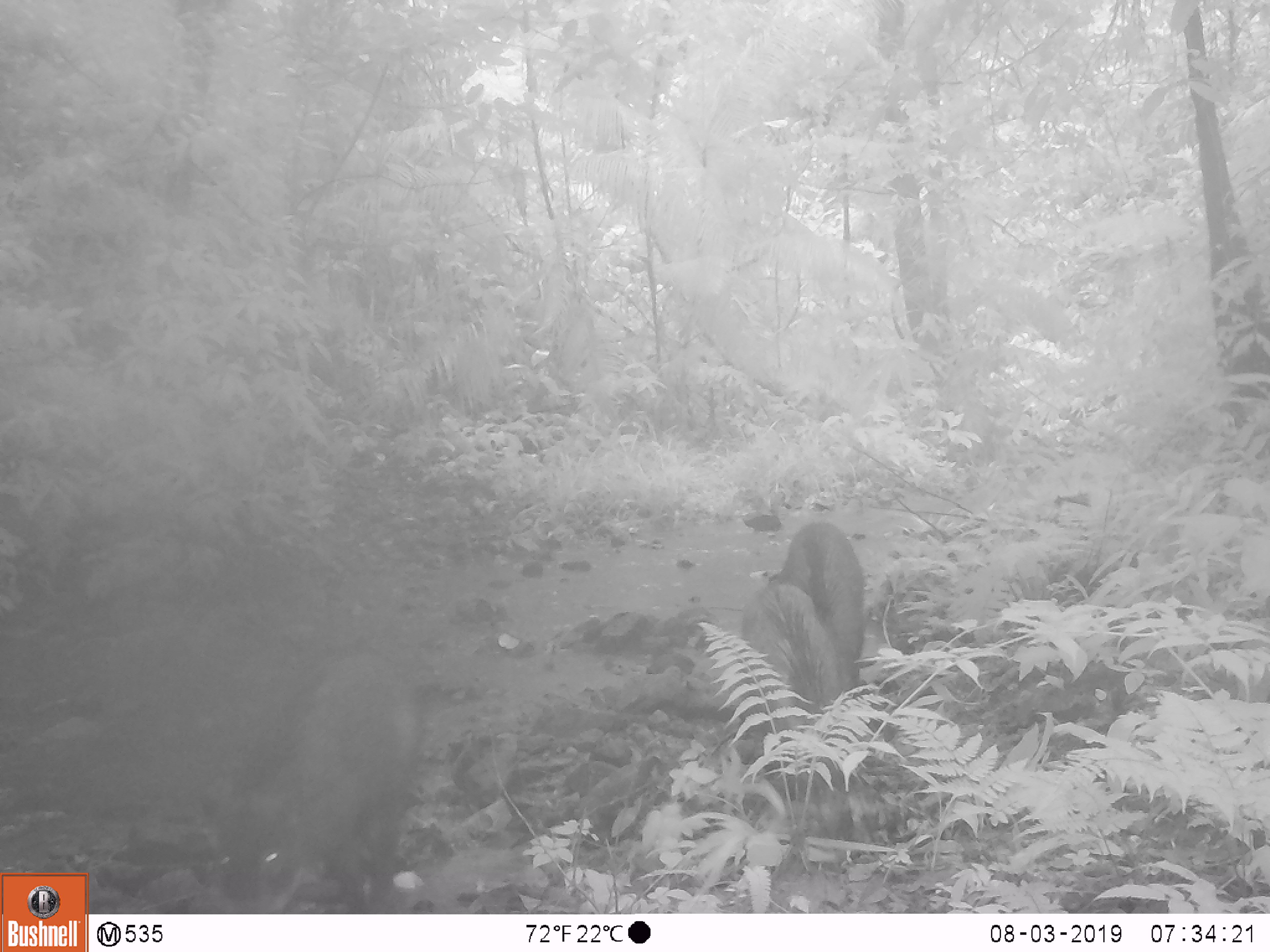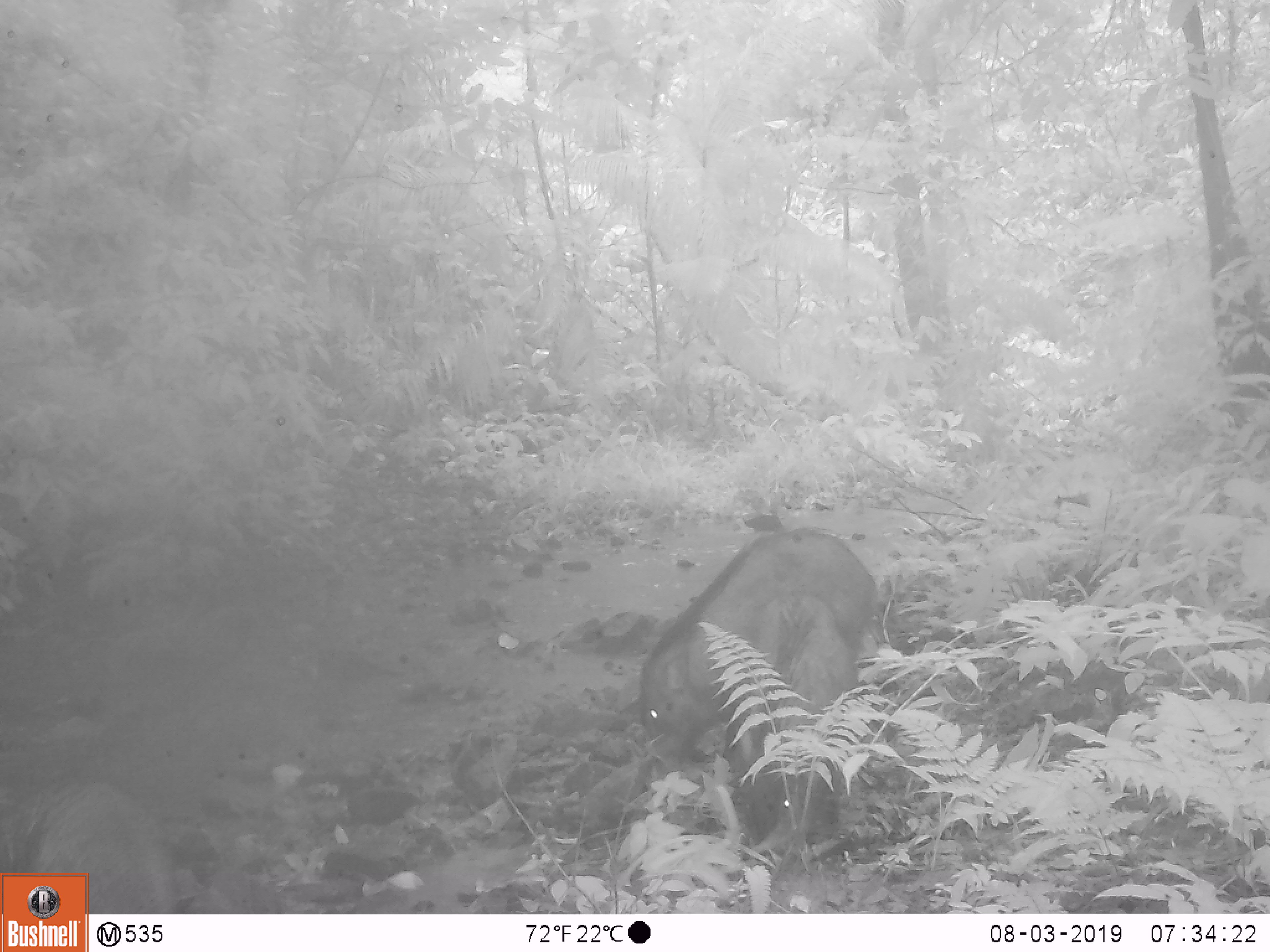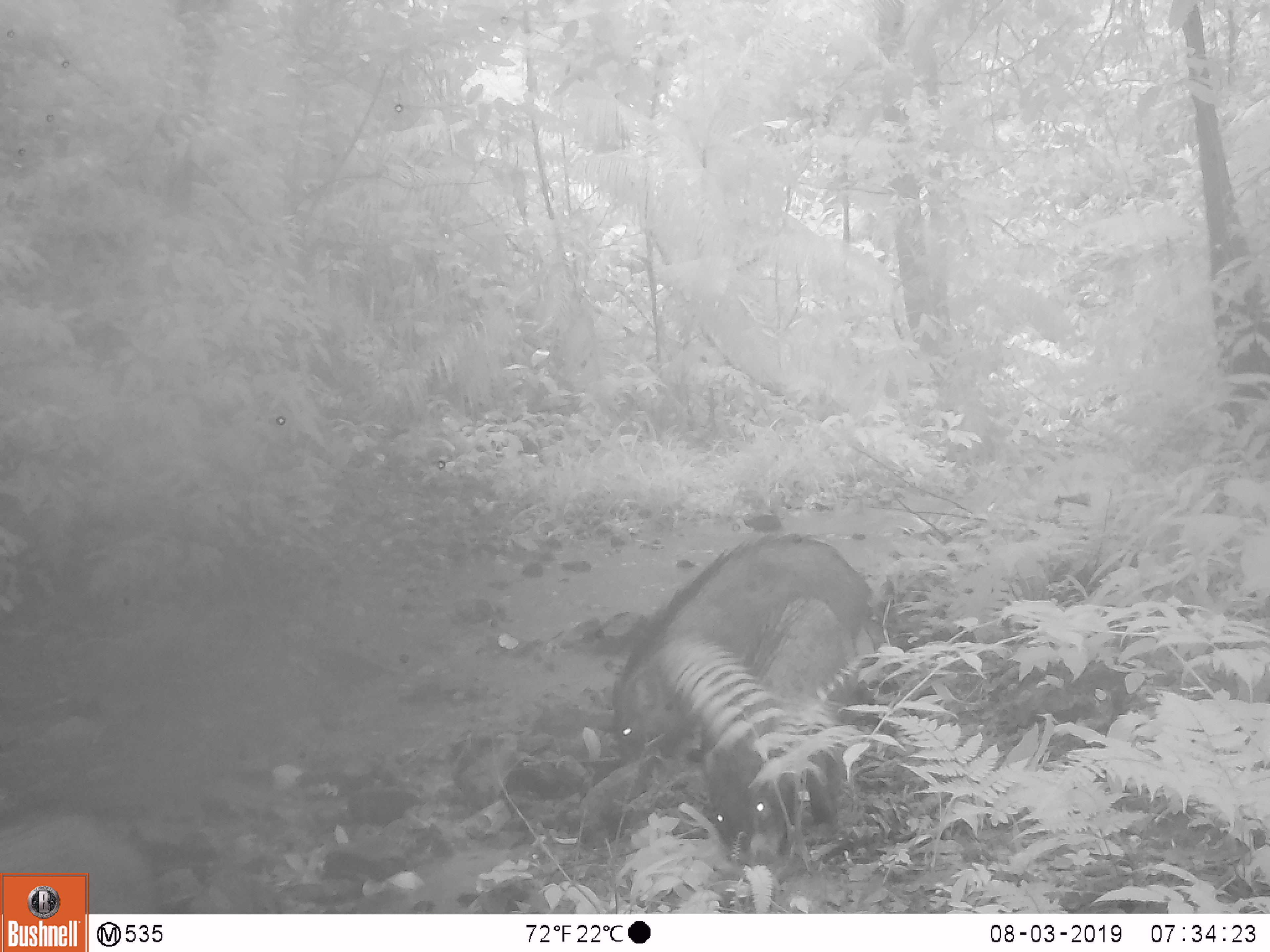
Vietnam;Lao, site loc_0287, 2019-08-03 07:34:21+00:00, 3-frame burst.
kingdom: Animalia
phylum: Chordata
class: Mammalia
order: Artiodactyla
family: Suidae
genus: Sus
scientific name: Sus scrofa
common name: eurasian wild pig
Eurasian wild pig (Sus scrofa). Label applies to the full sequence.